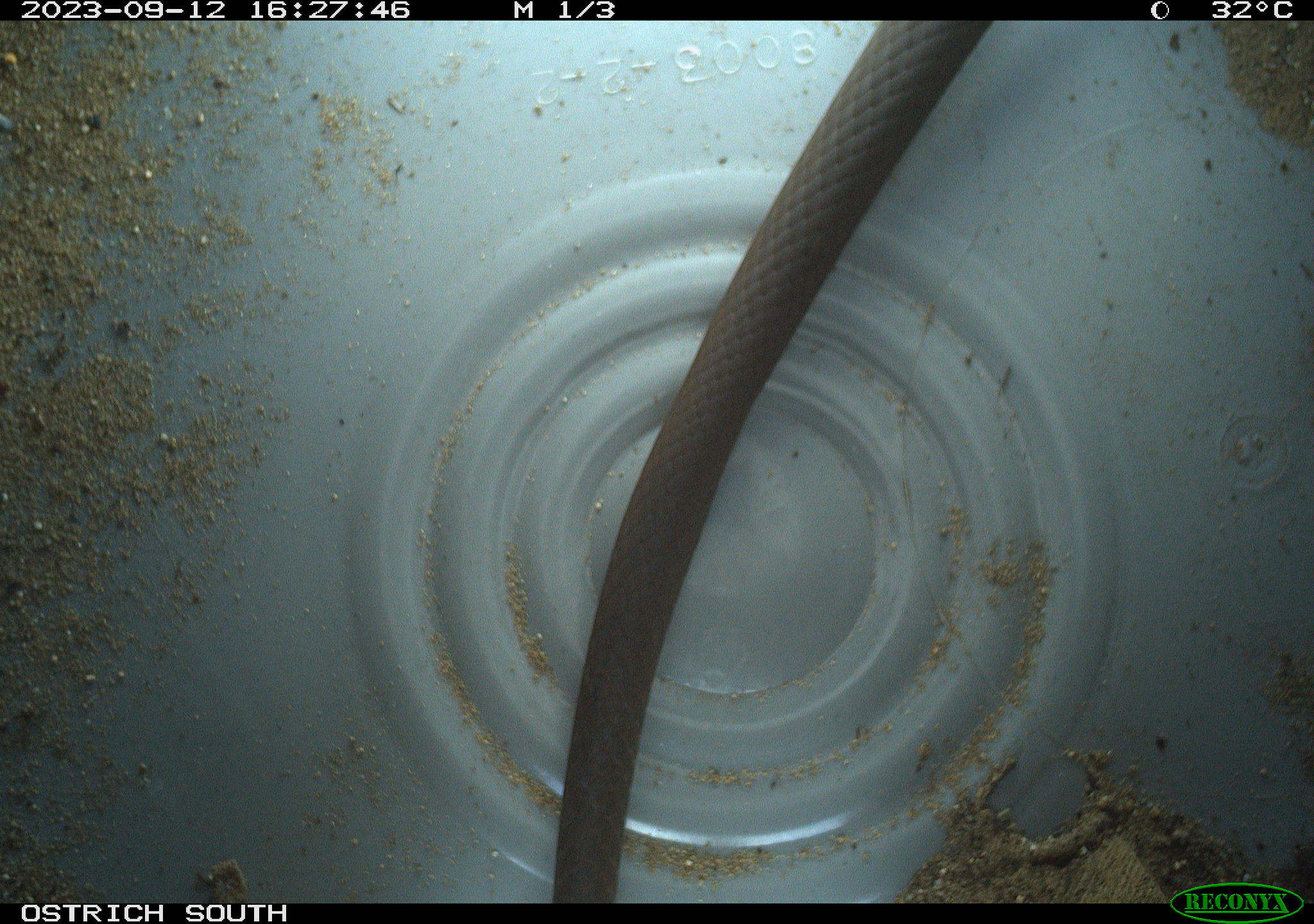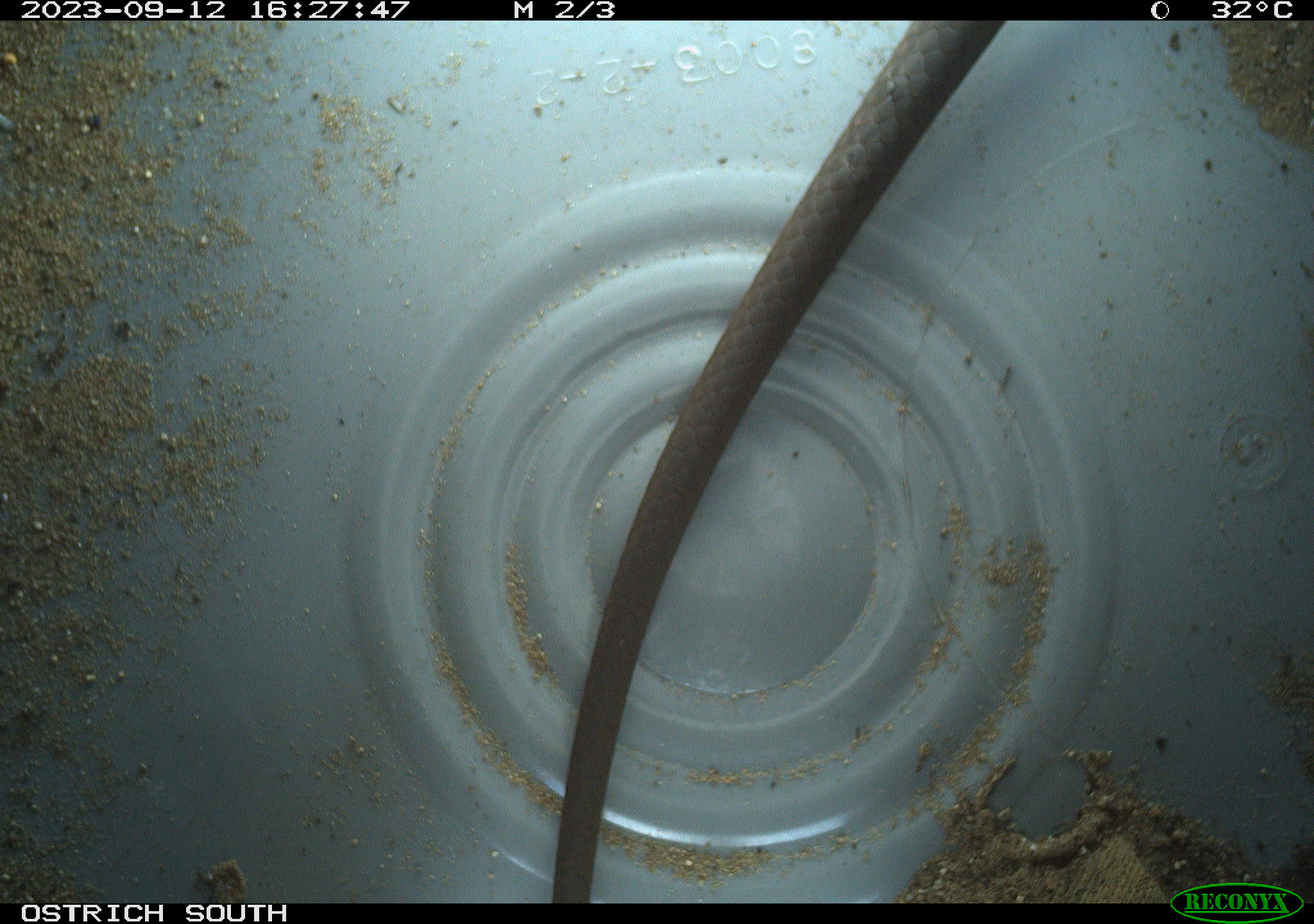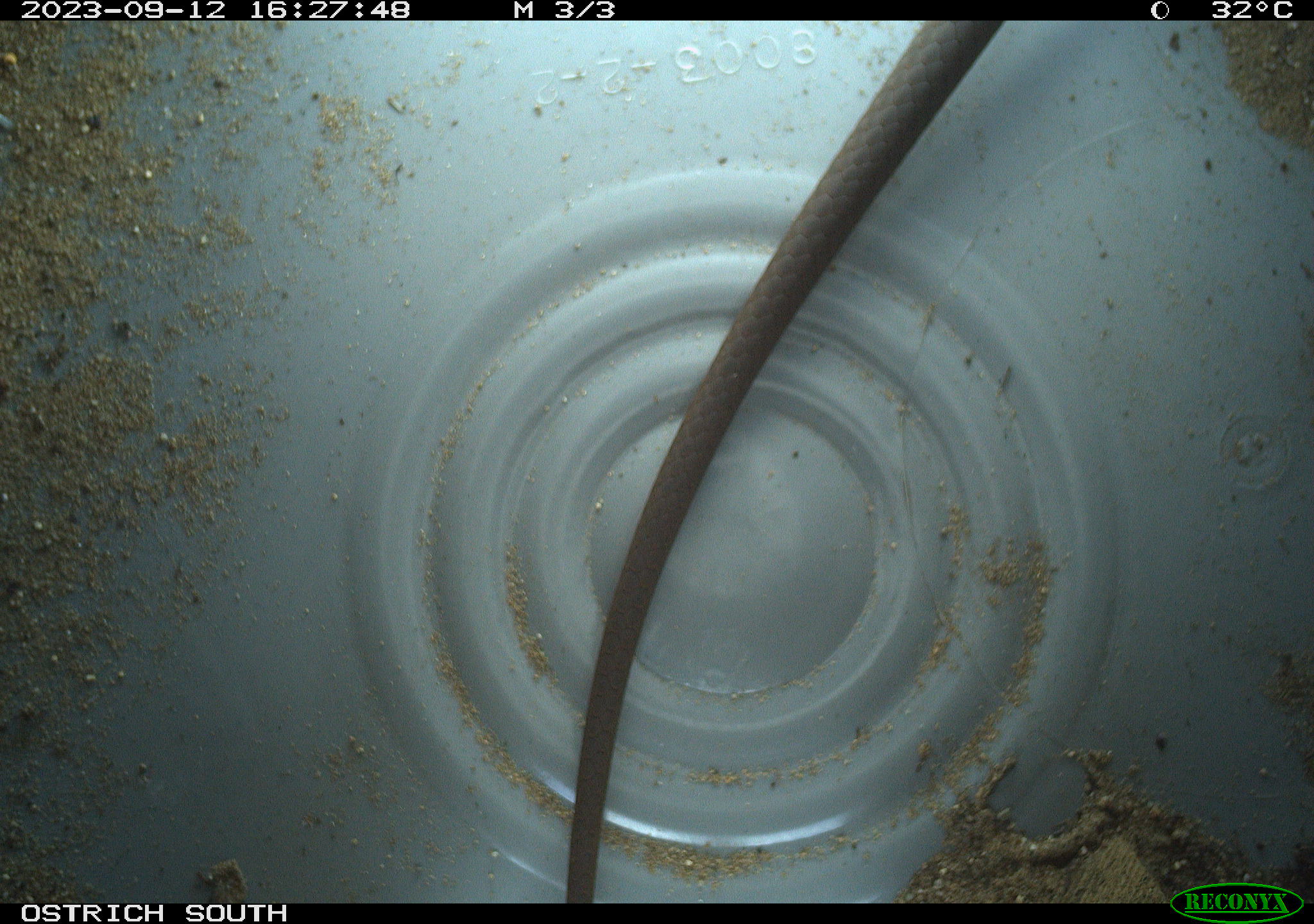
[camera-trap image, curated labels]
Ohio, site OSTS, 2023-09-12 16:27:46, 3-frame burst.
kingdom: Animalia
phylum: Chordata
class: Reptilia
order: Squamata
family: Colubridae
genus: Coluber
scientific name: Coluber constrictor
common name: eastern racer snake